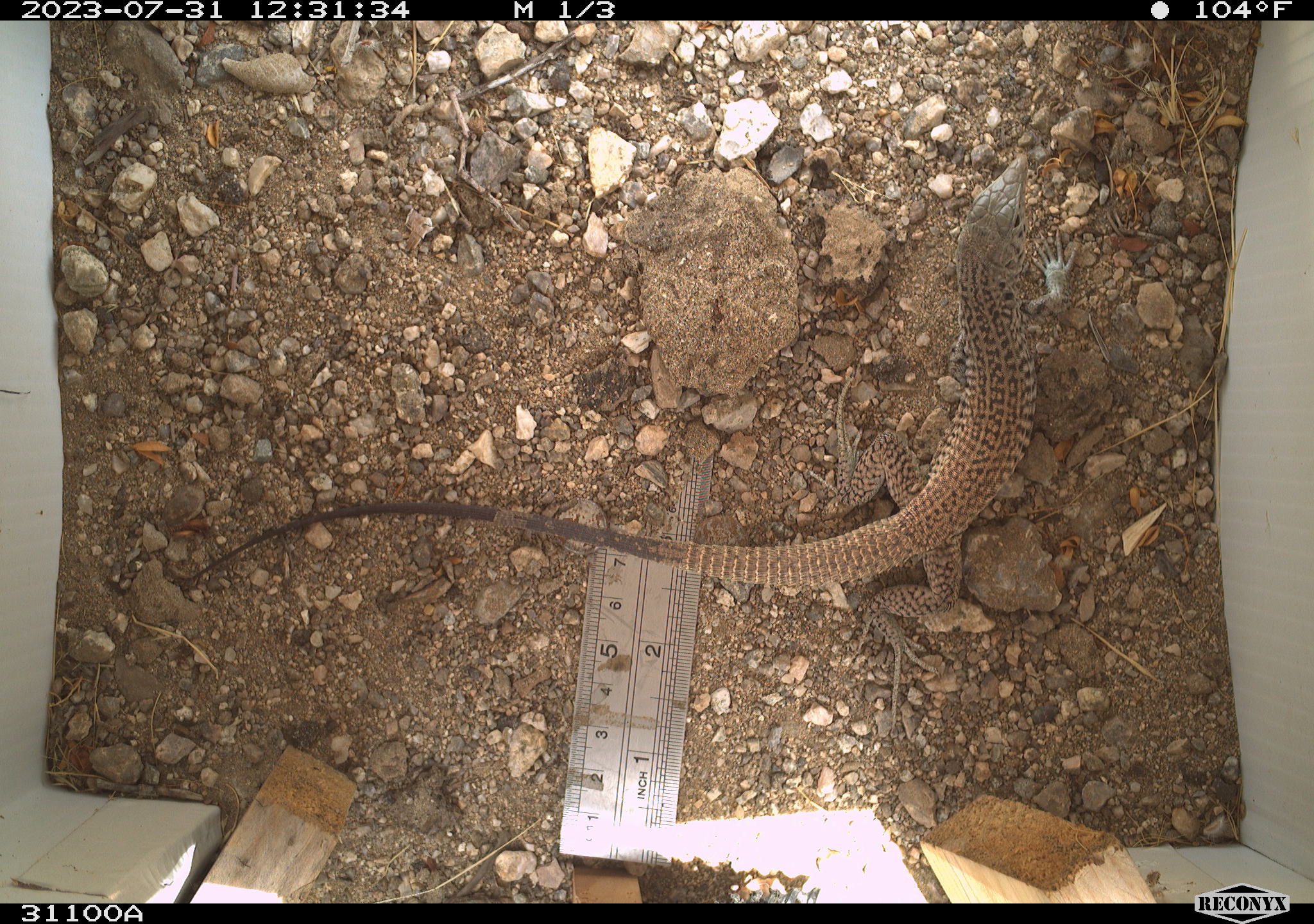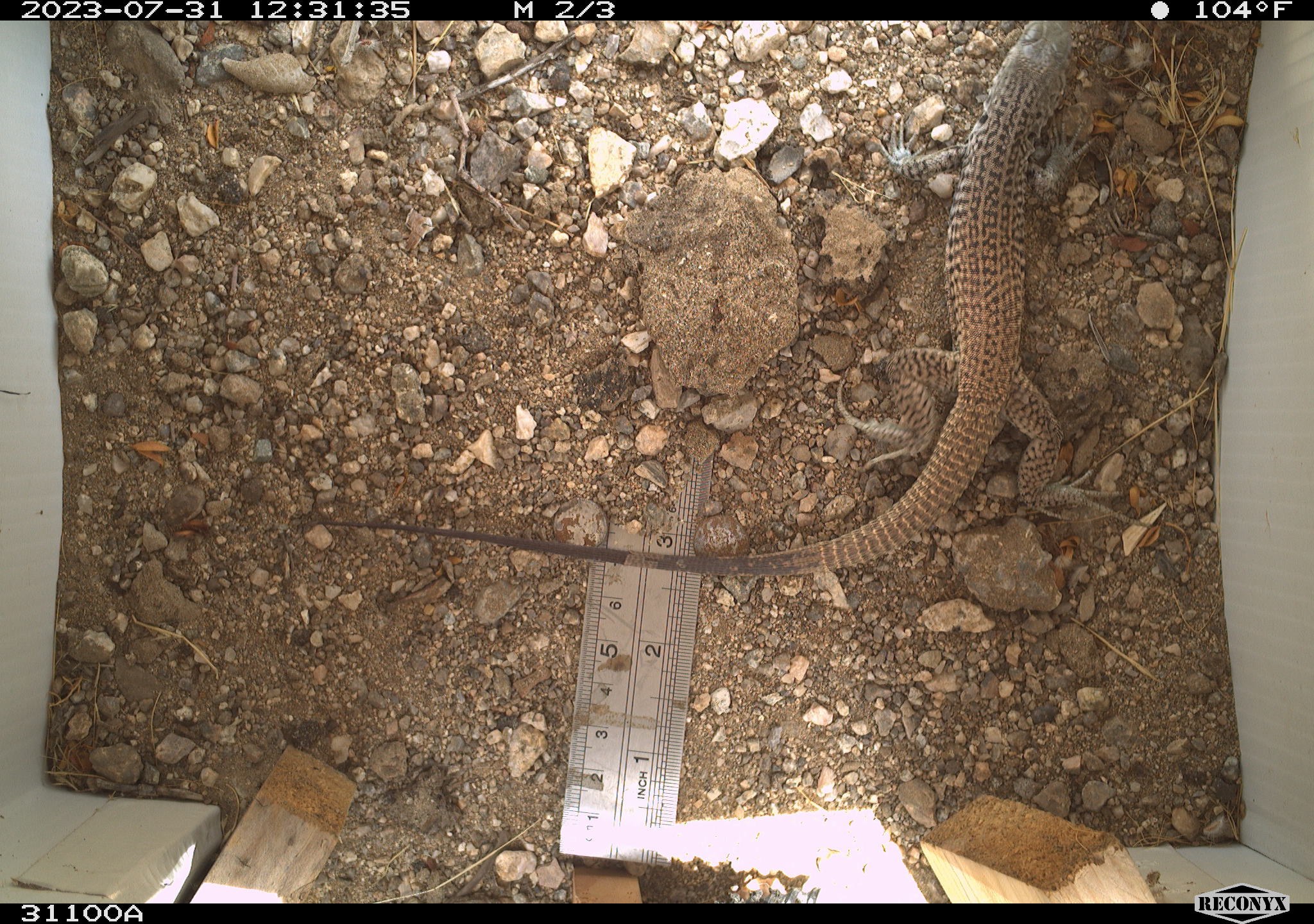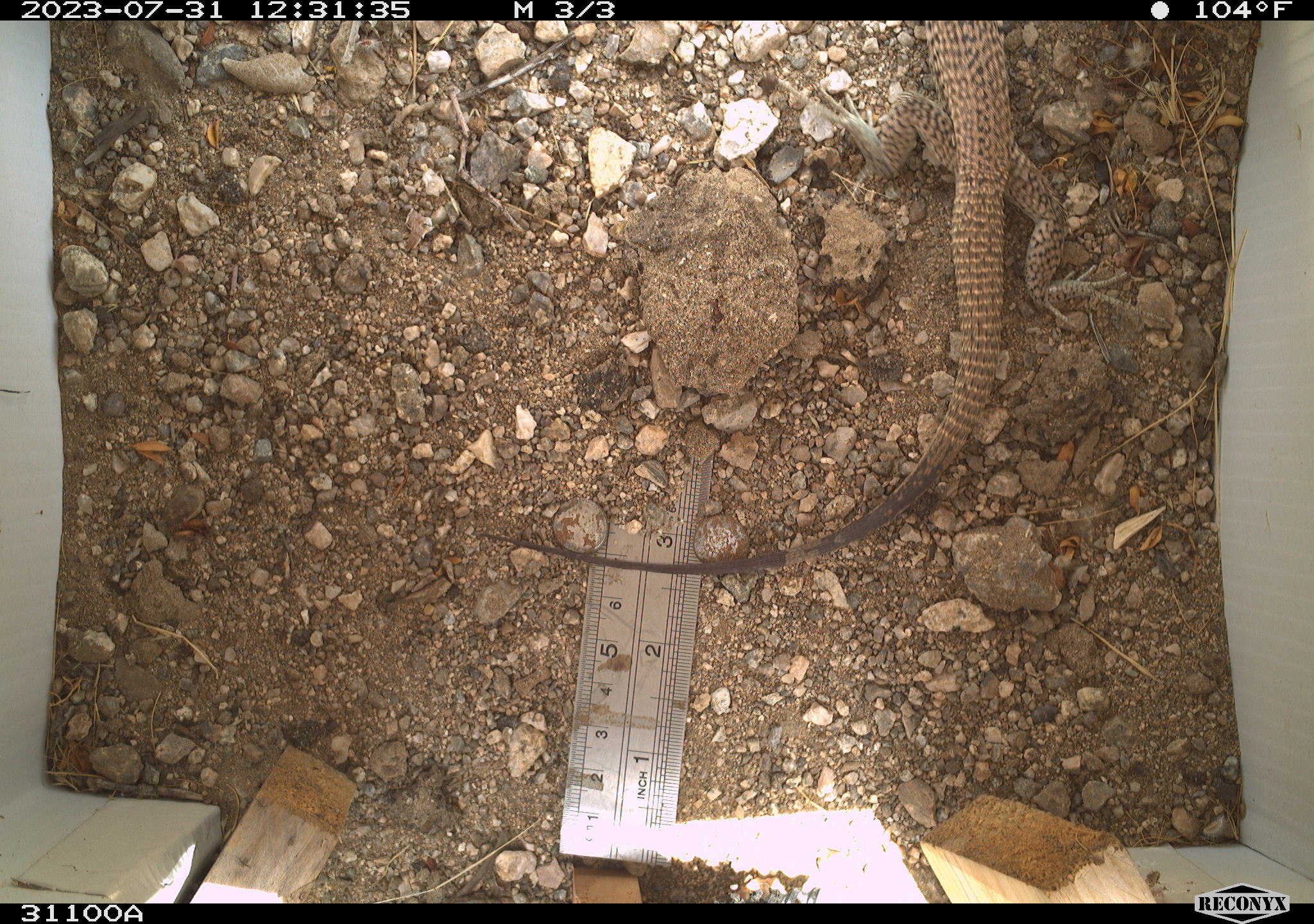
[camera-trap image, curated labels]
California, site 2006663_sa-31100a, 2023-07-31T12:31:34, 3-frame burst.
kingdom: Animalia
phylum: Chordata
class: Reptilia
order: Squamata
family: Teiidae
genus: Aspidoscelis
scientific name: Aspidoscelis tigris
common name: western whiptail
Western whiptail (Aspidoscelis tigris).